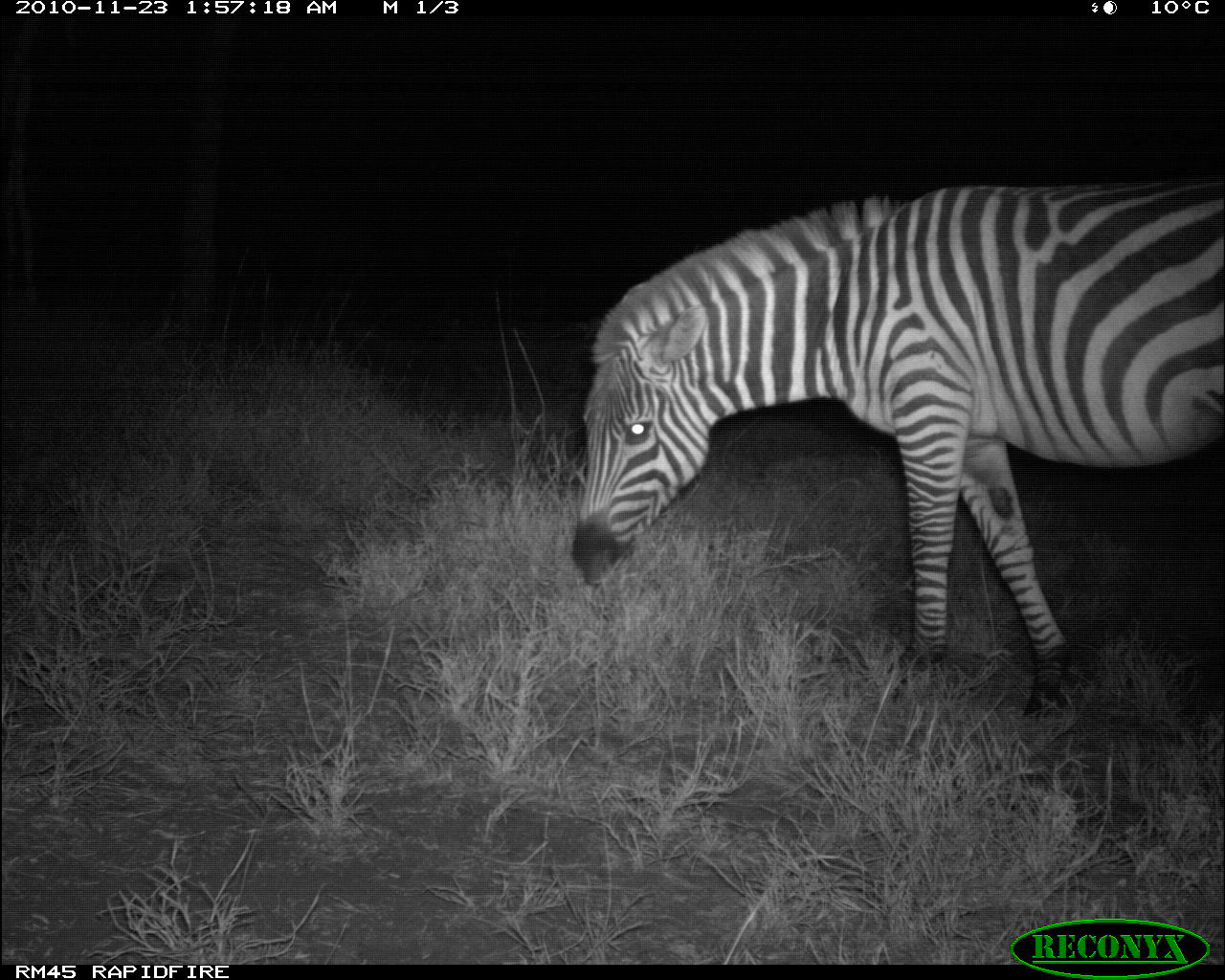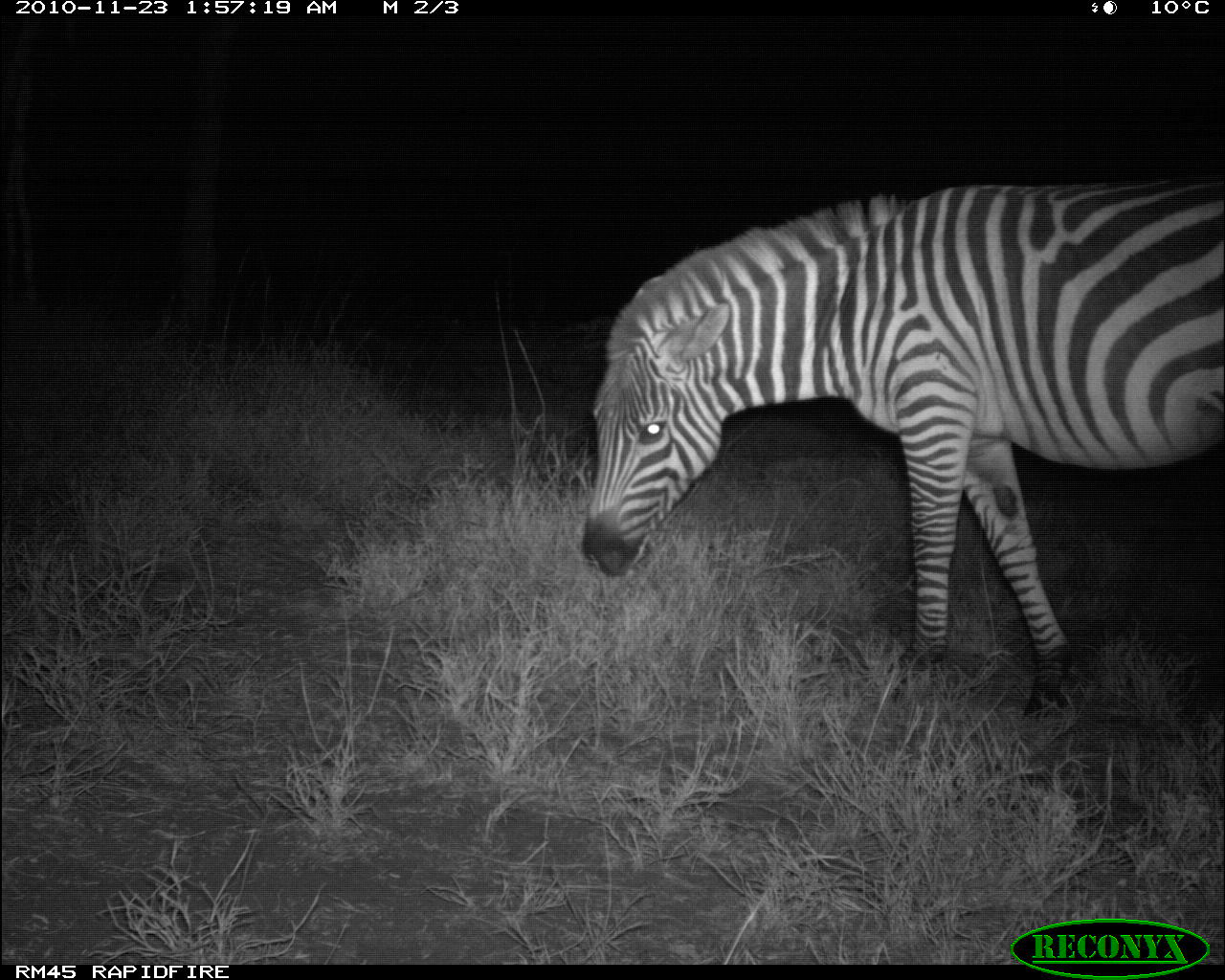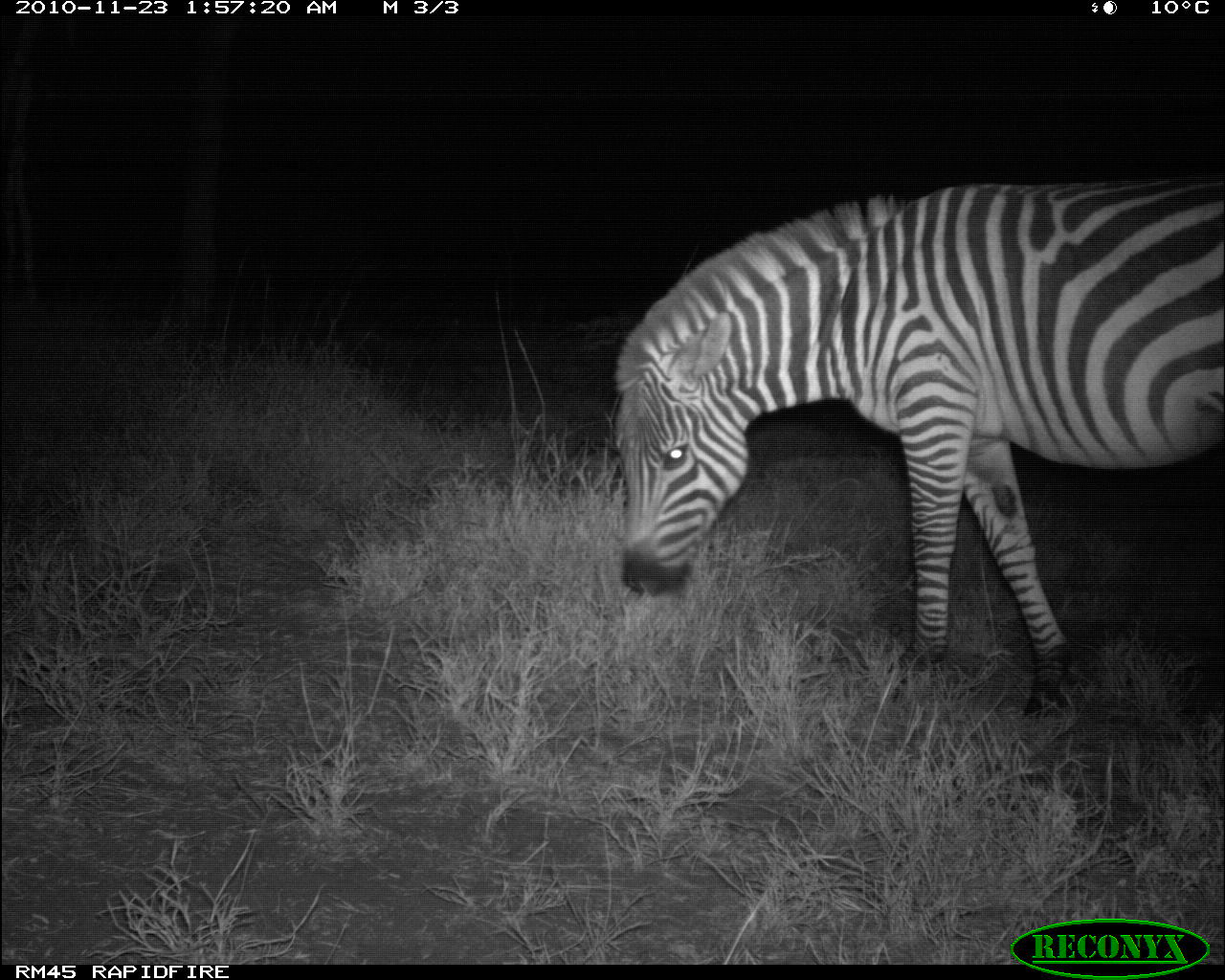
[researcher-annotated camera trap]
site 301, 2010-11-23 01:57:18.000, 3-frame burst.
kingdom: Animalia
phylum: Chordata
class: Mammalia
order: Perissodactyla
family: Equidae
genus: Equus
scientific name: Equus quagga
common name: plains zebra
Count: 1.